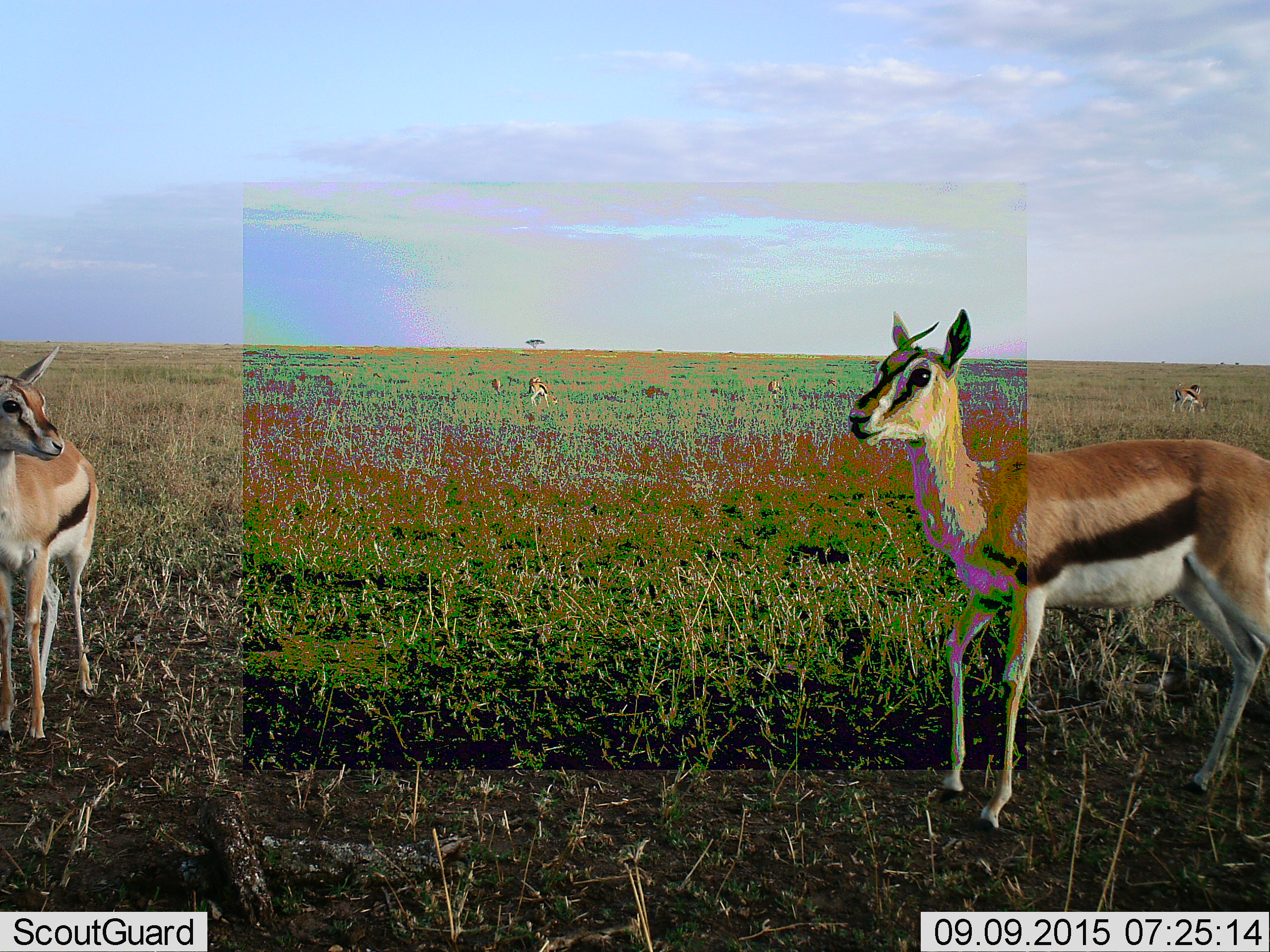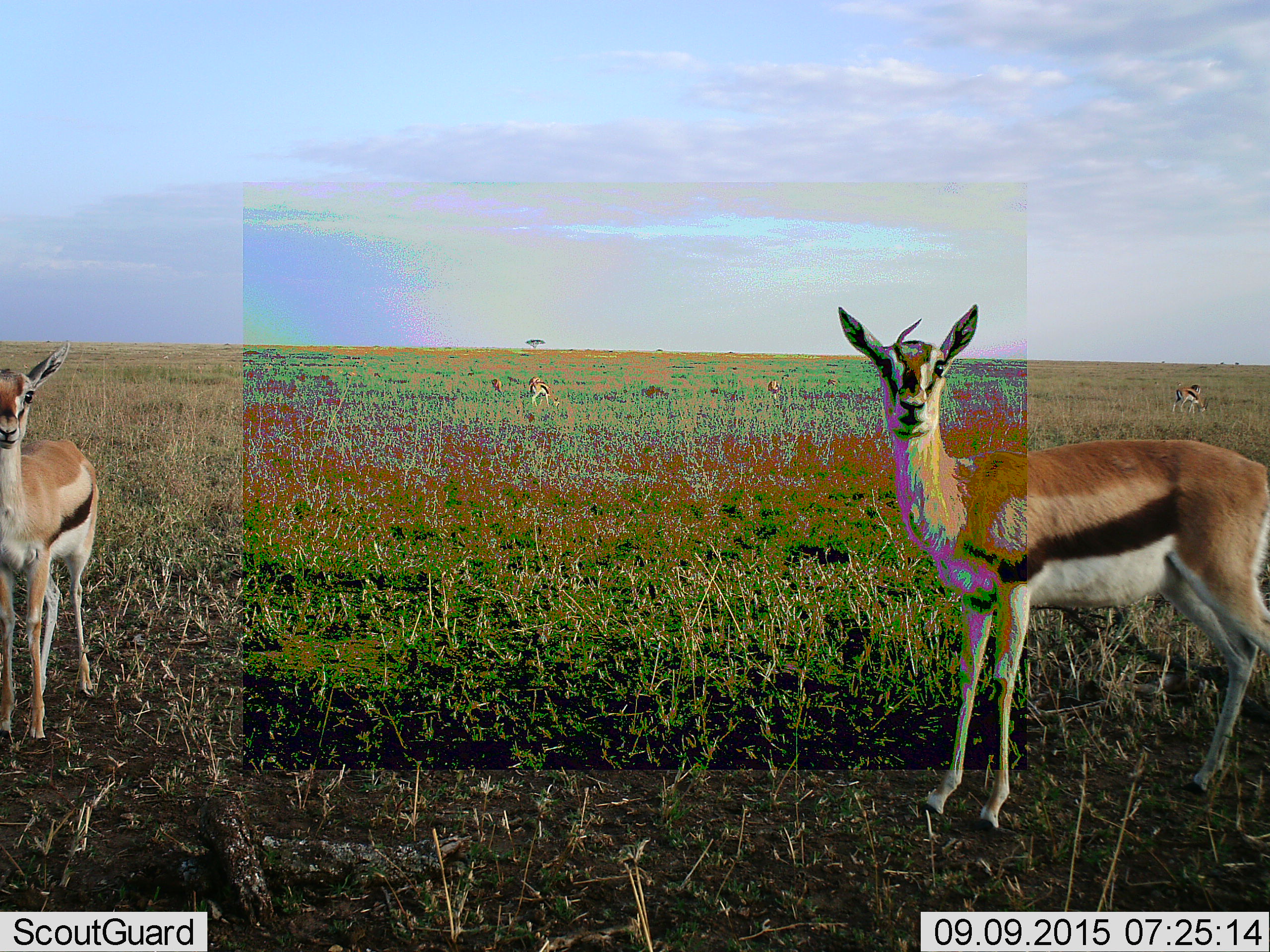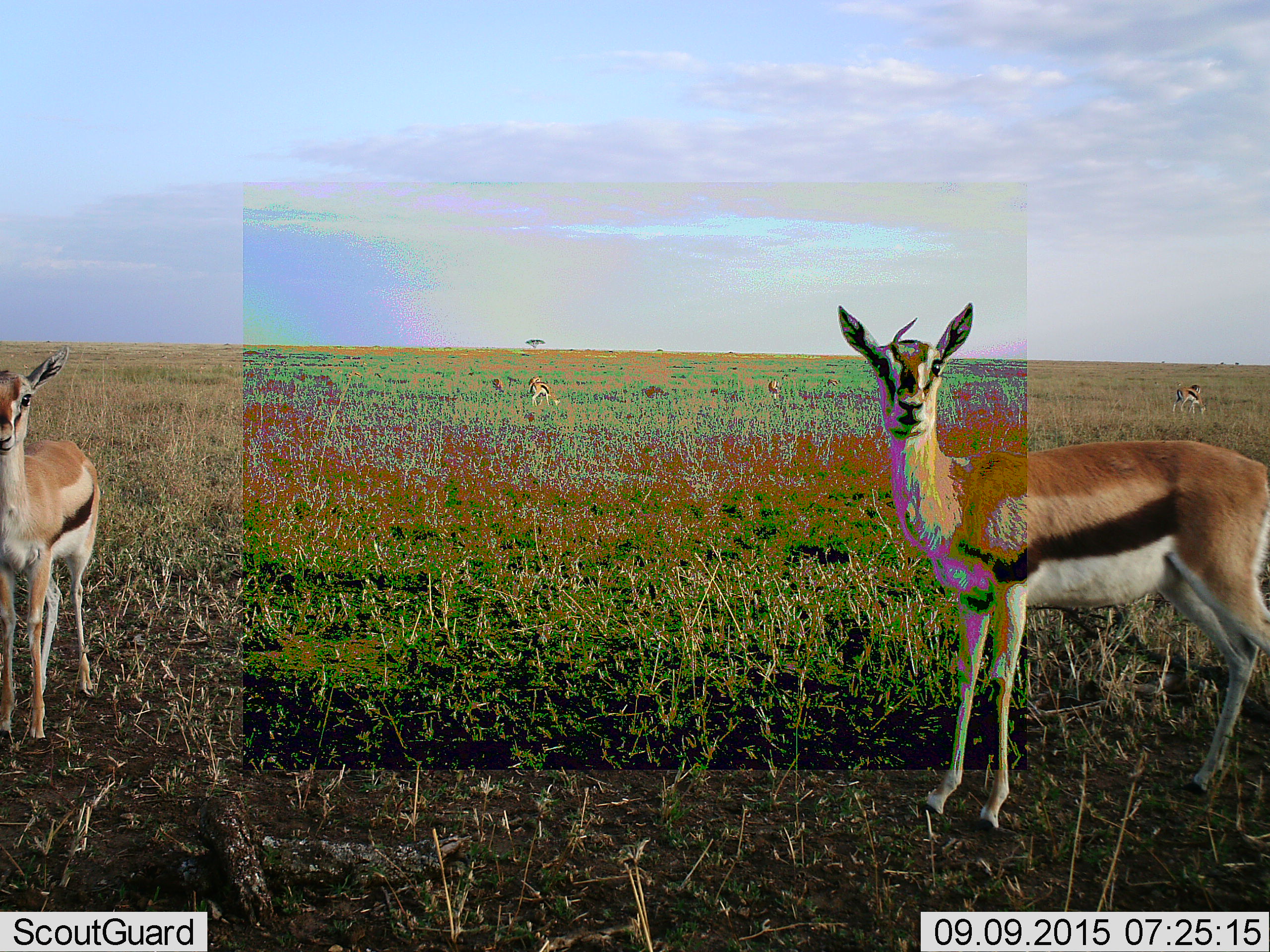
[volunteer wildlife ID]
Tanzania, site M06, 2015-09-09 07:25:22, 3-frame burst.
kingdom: Animalia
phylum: Chordata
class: Mammalia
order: Artiodactyla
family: Bovidae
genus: Eudorcas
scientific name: Eudorcas thomsonii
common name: thomson's gazelle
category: gazellethomsons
Gazellethomsons (thomson's gazelle) (Eudorcas thomsonii), count 9. Behavior (volunteer vote fractions): standing 100%, resting 0%, moving 25%, interacting 25%. Young present (vote fraction): 50%. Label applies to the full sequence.